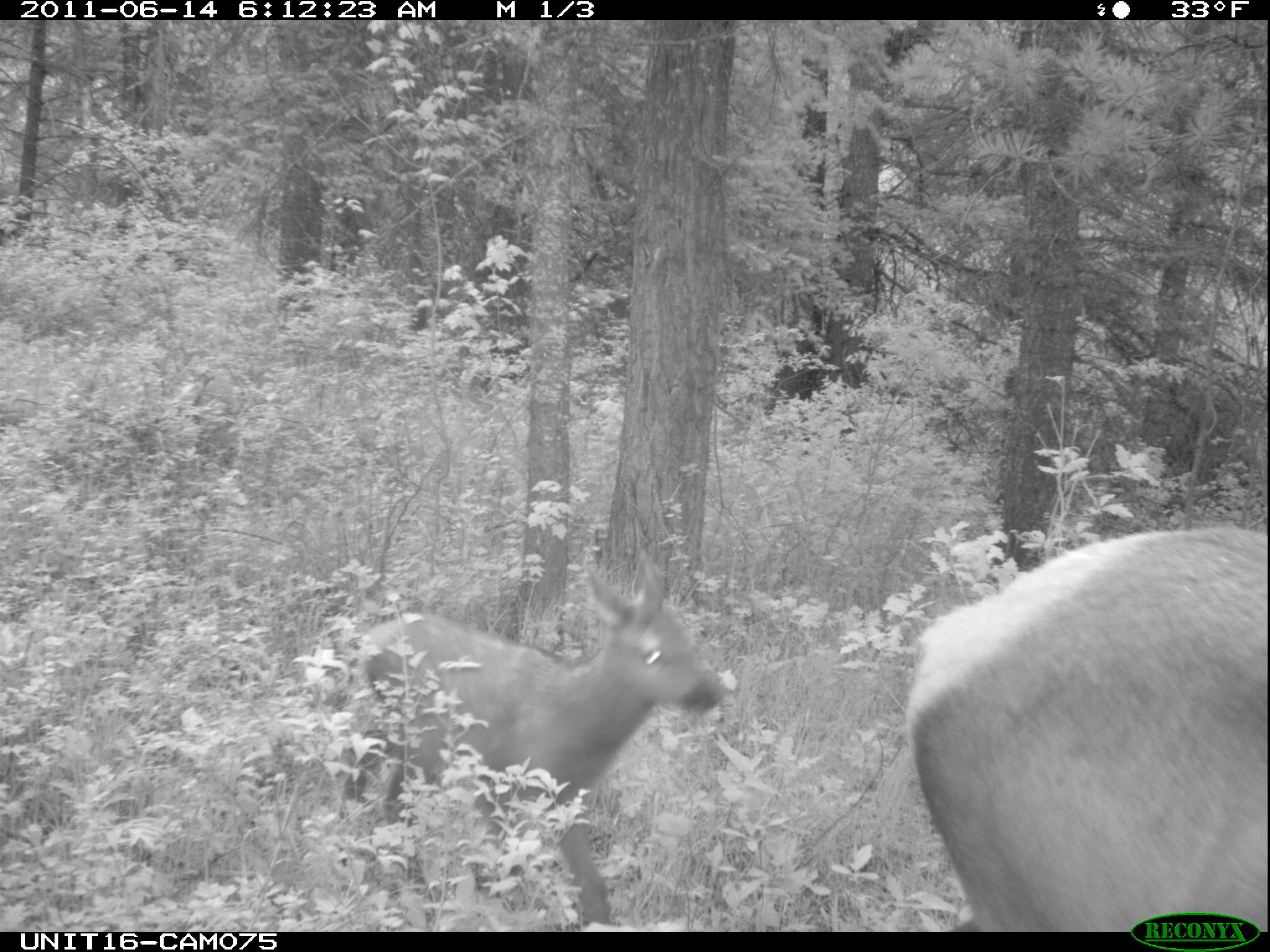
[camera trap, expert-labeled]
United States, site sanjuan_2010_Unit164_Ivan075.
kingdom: Animalia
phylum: Chordata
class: Mammalia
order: Artiodactyla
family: Cervidae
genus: Cervus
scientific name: Cervus elaphus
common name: red deer